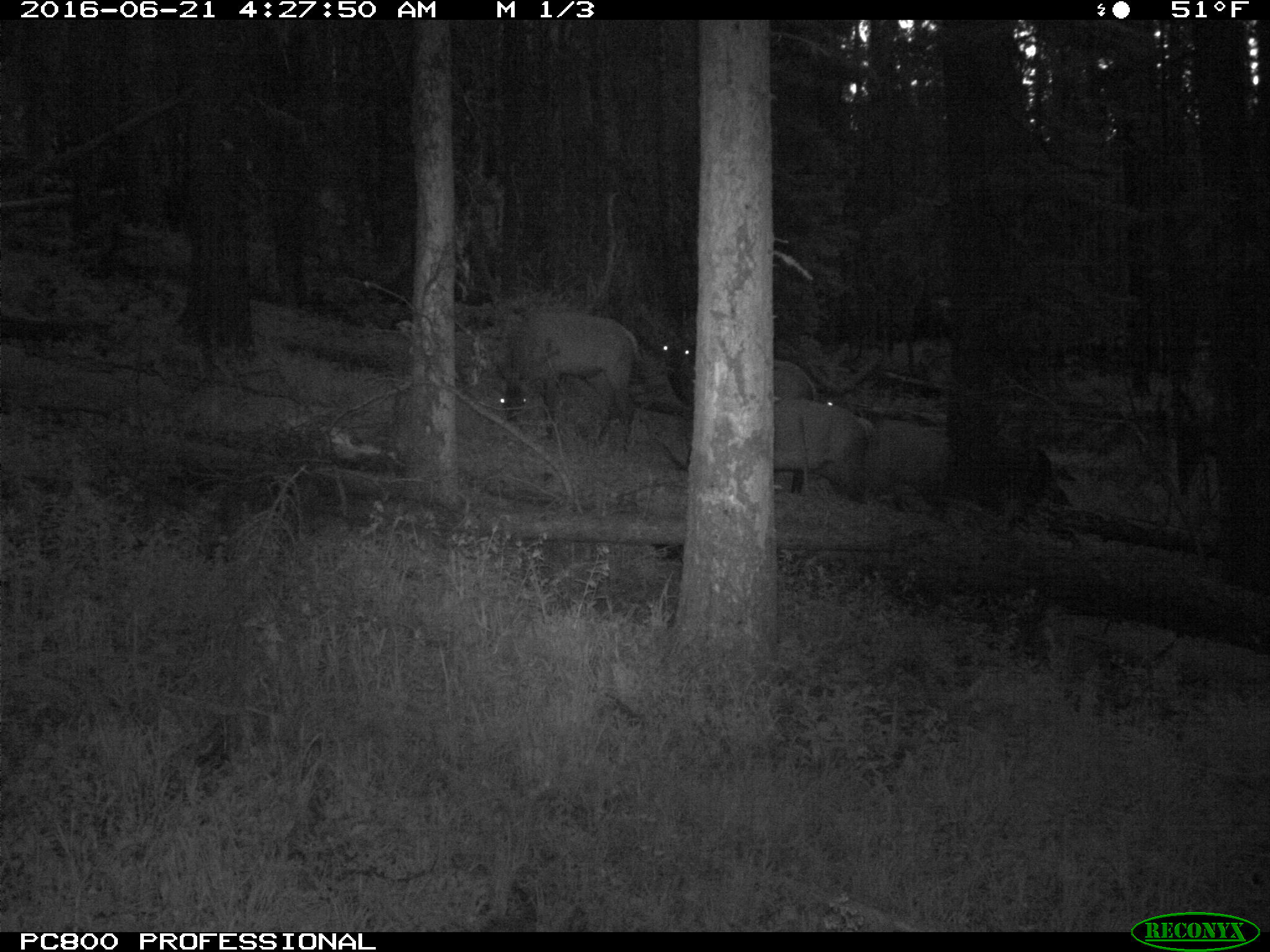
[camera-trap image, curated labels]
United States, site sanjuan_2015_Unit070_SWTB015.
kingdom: Animalia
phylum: Chordata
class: Mammalia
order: Artiodactyla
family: Cervidae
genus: Cervus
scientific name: Cervus elaphus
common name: red deer